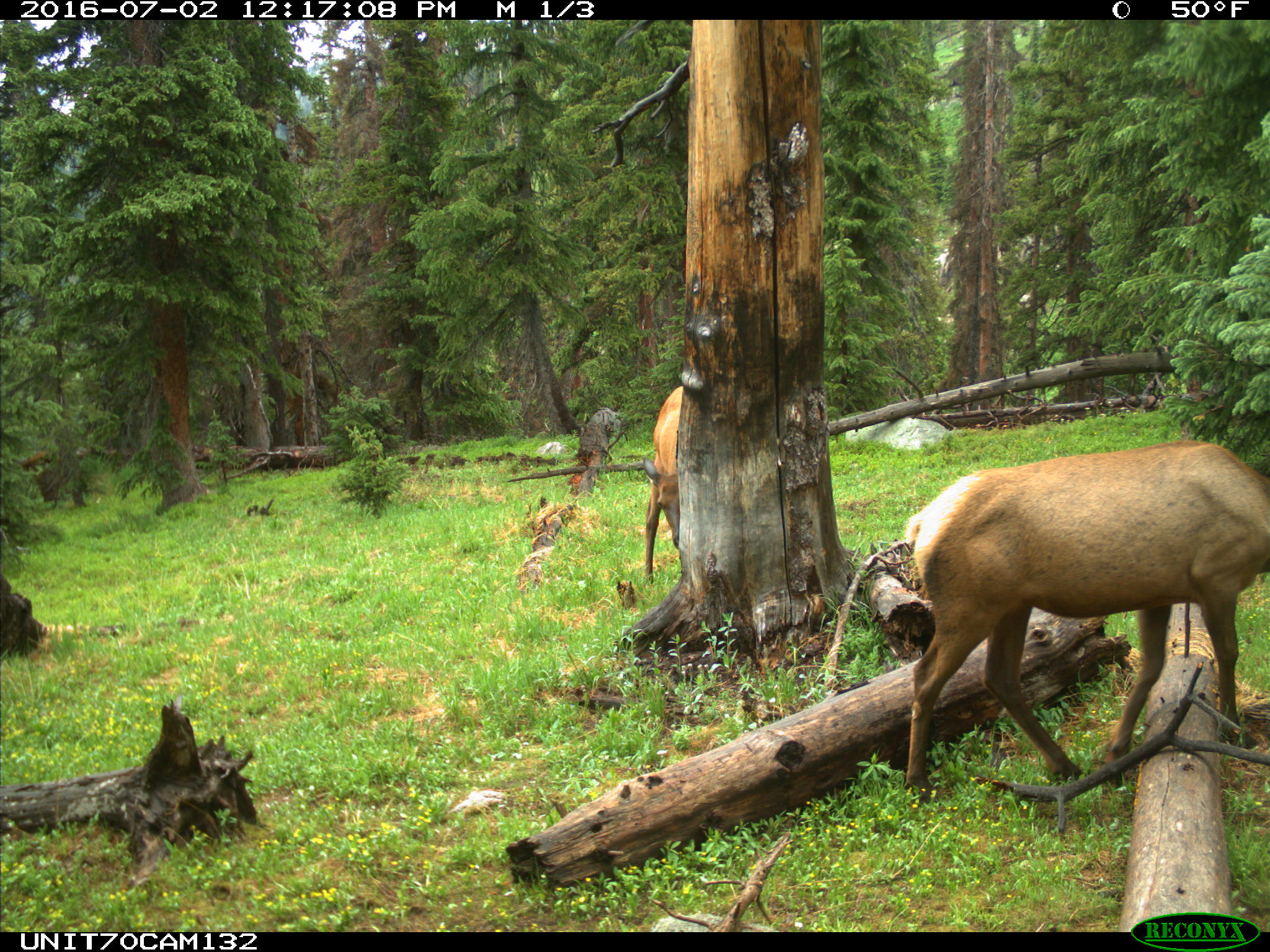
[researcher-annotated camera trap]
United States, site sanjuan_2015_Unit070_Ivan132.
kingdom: Animalia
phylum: Chordata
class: Mammalia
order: Artiodactyla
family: Cervidae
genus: Cervus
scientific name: Cervus elaphus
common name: red deer